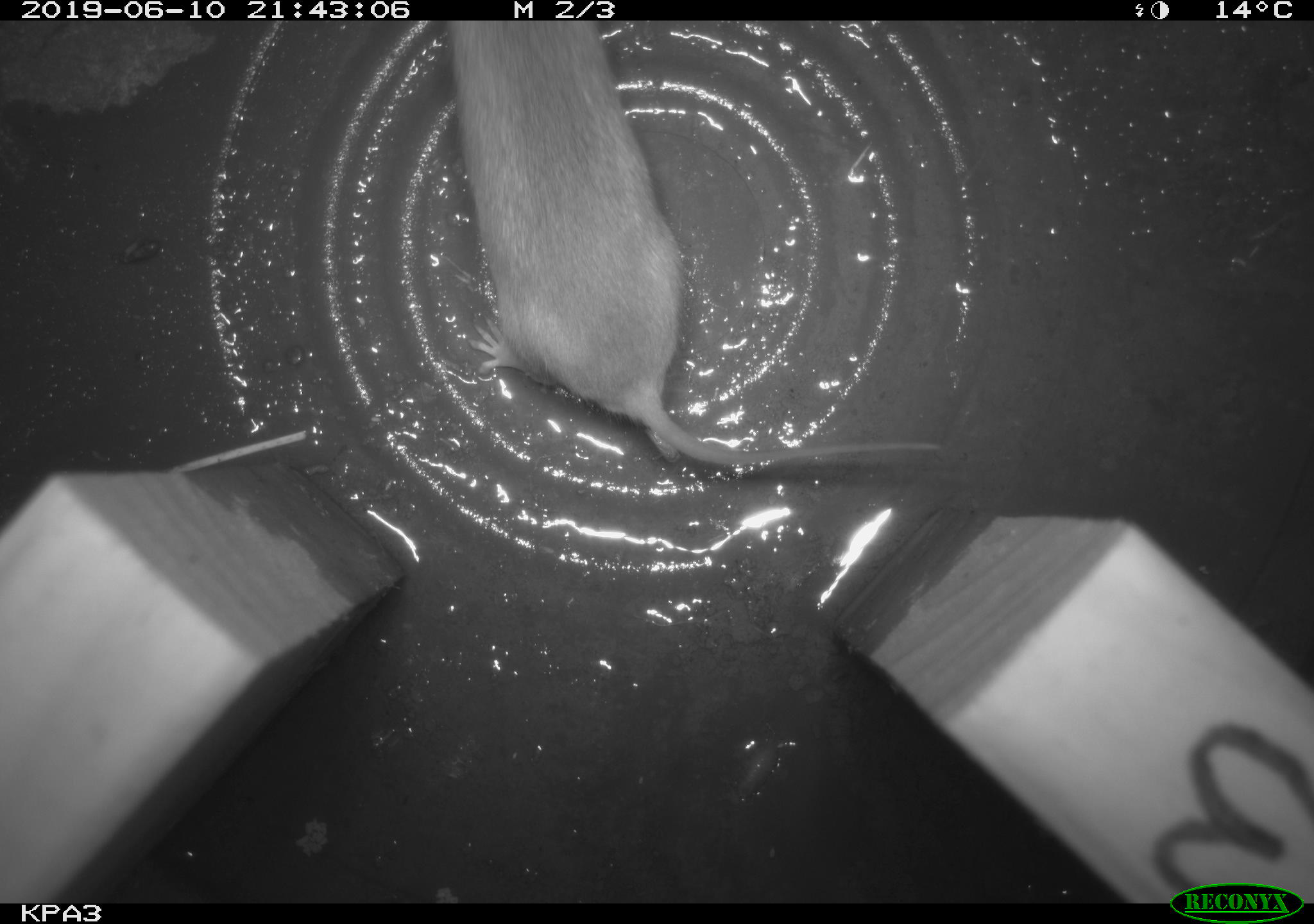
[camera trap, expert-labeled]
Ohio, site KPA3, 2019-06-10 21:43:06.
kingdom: Animalia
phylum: Chordata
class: Mammalia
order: Rodentia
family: Cricetidae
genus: Peromyscus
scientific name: Peromyscus leucopus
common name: white-footed mouse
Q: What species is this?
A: White-footed mouse (Peromyscus leucopus).